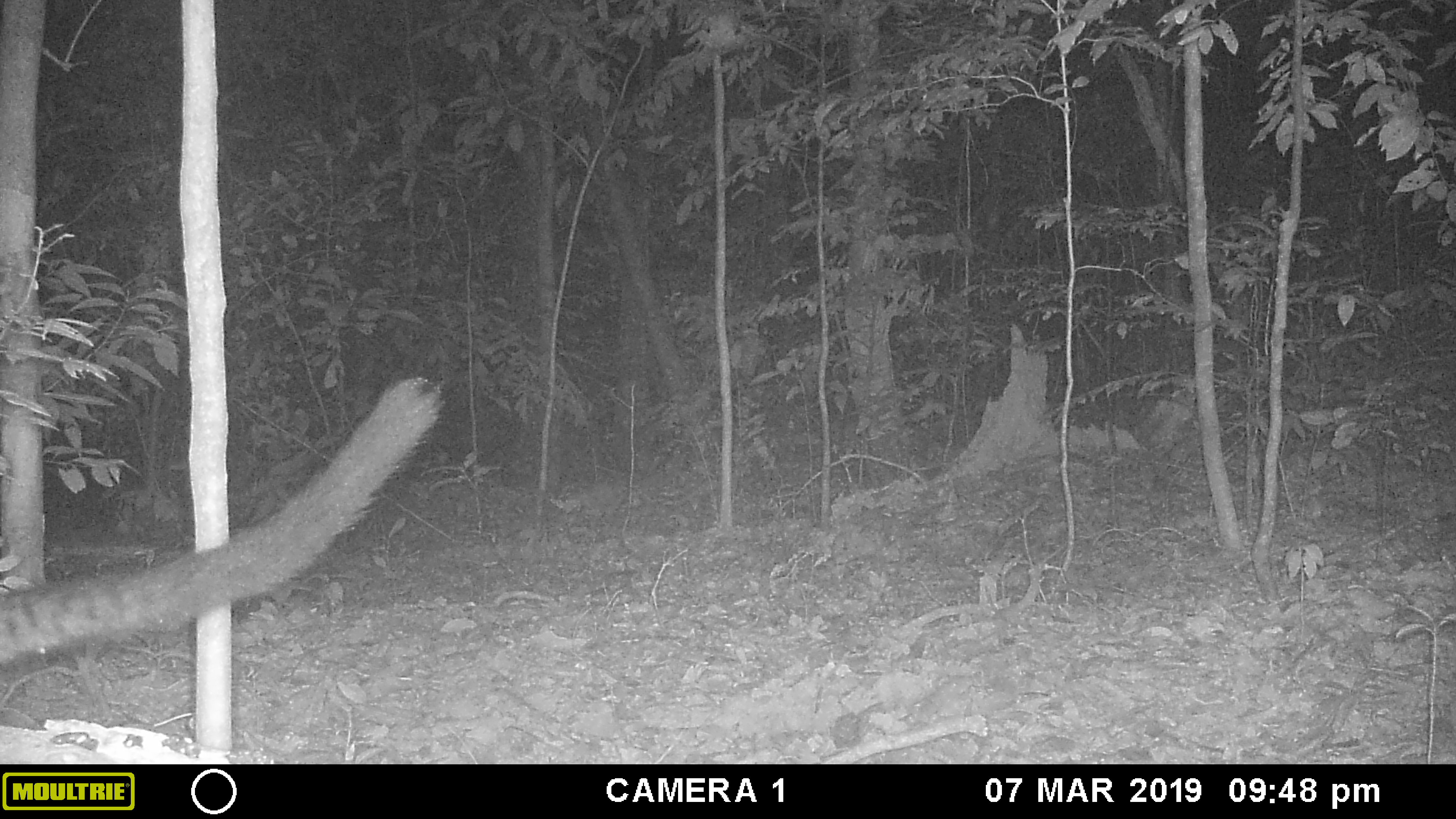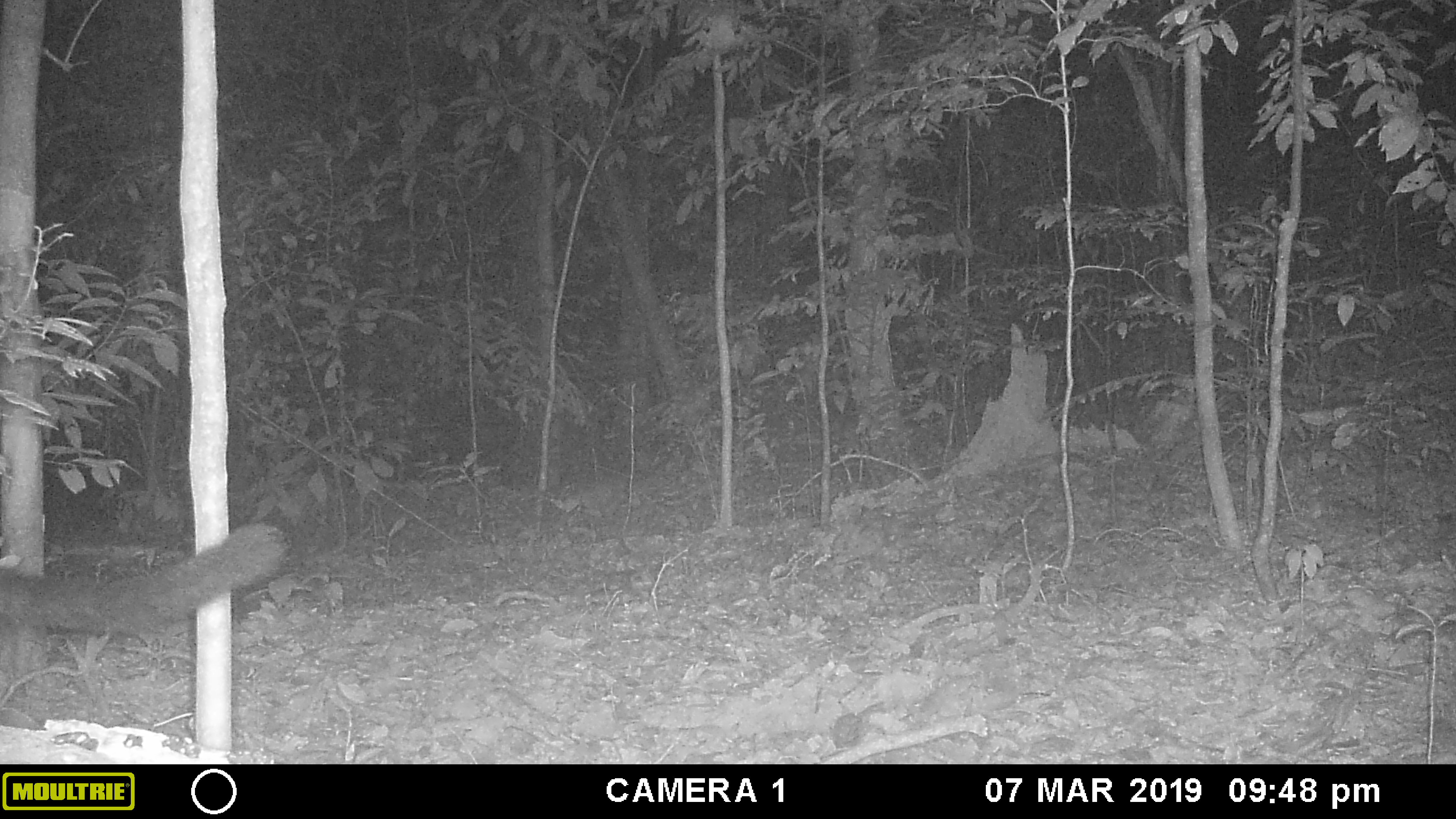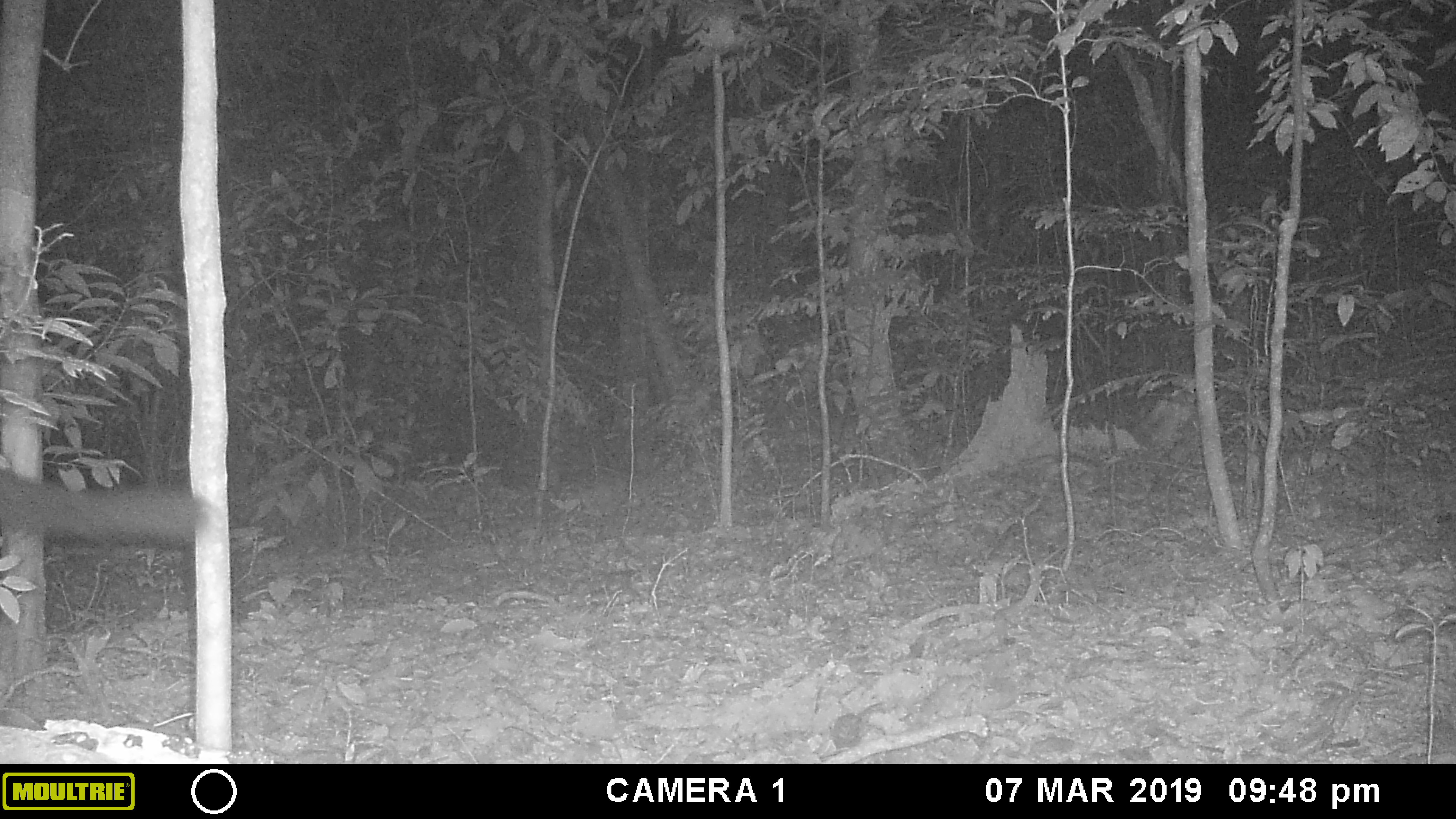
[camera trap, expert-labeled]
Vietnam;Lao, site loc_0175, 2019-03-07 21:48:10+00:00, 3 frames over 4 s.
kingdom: Animalia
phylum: Chordata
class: Mammalia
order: Carnivora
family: Viverridae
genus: Paradoxurus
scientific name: Paradoxurus hermaphroditus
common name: common palm civet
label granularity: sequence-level